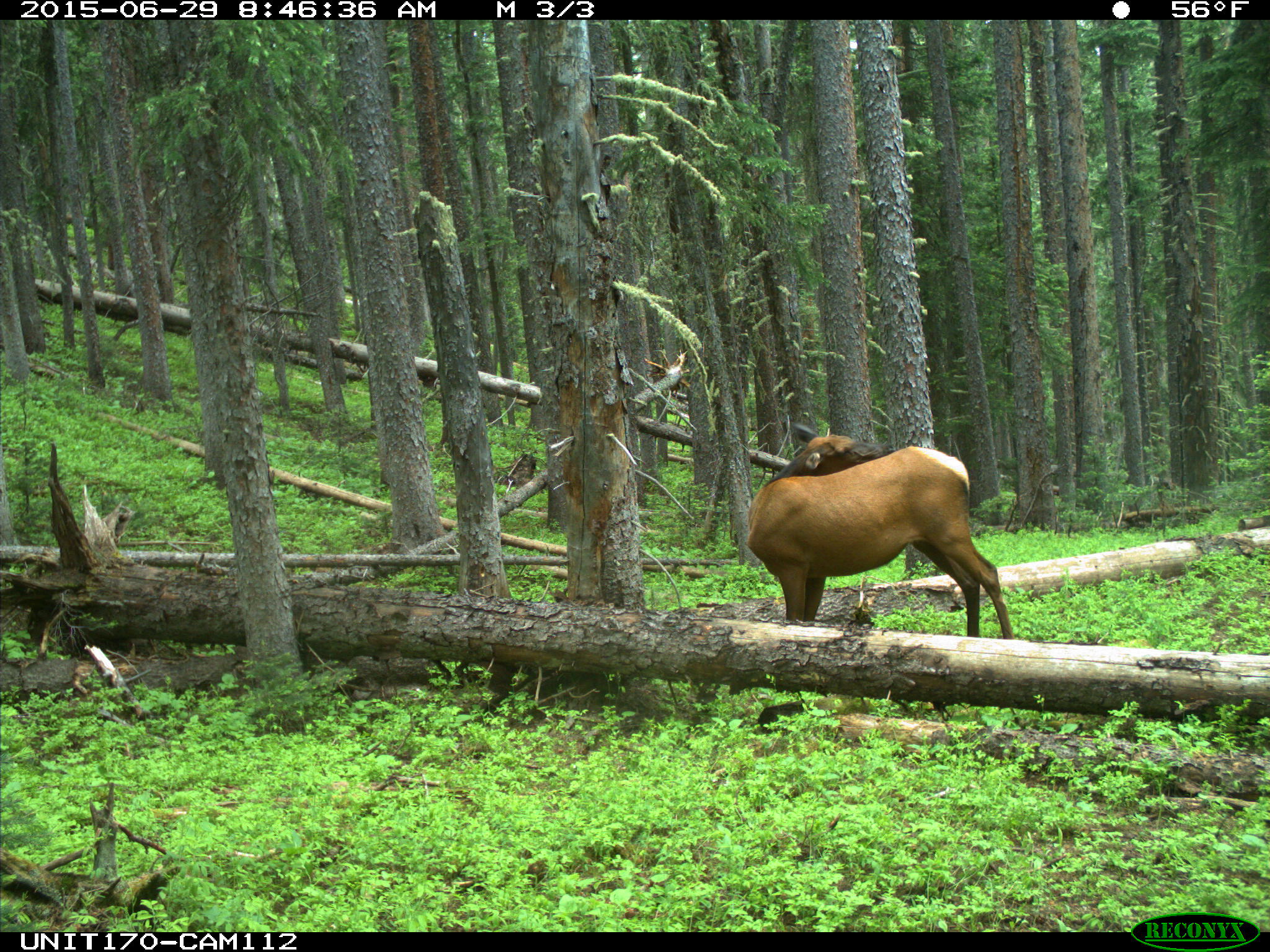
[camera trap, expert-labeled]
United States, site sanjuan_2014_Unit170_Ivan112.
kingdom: Animalia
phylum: Chordata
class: Mammalia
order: Artiodactyla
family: Cervidae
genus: Cervus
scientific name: Cervus elaphus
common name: red deer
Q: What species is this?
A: Cervus elaphus (red deer).